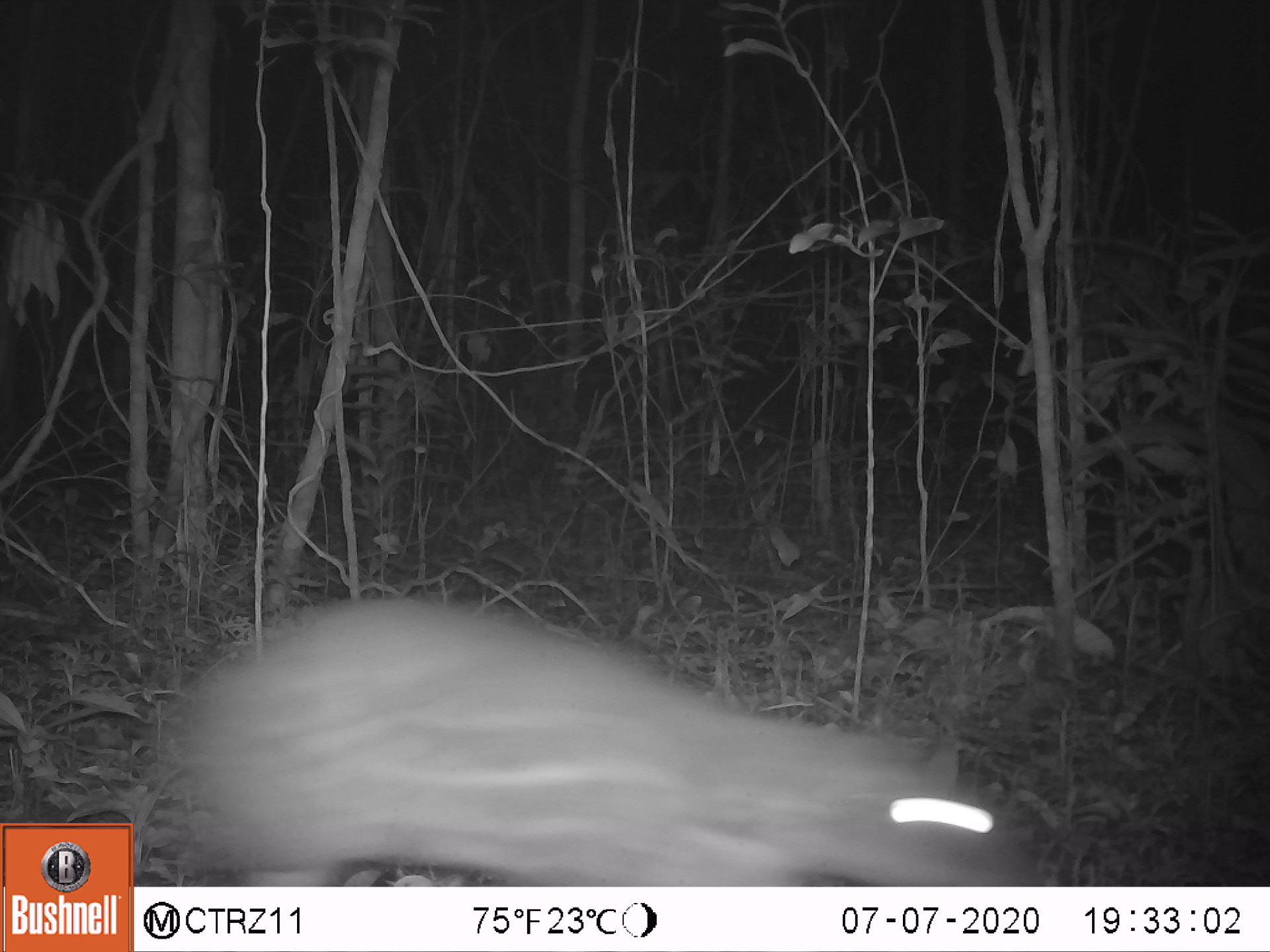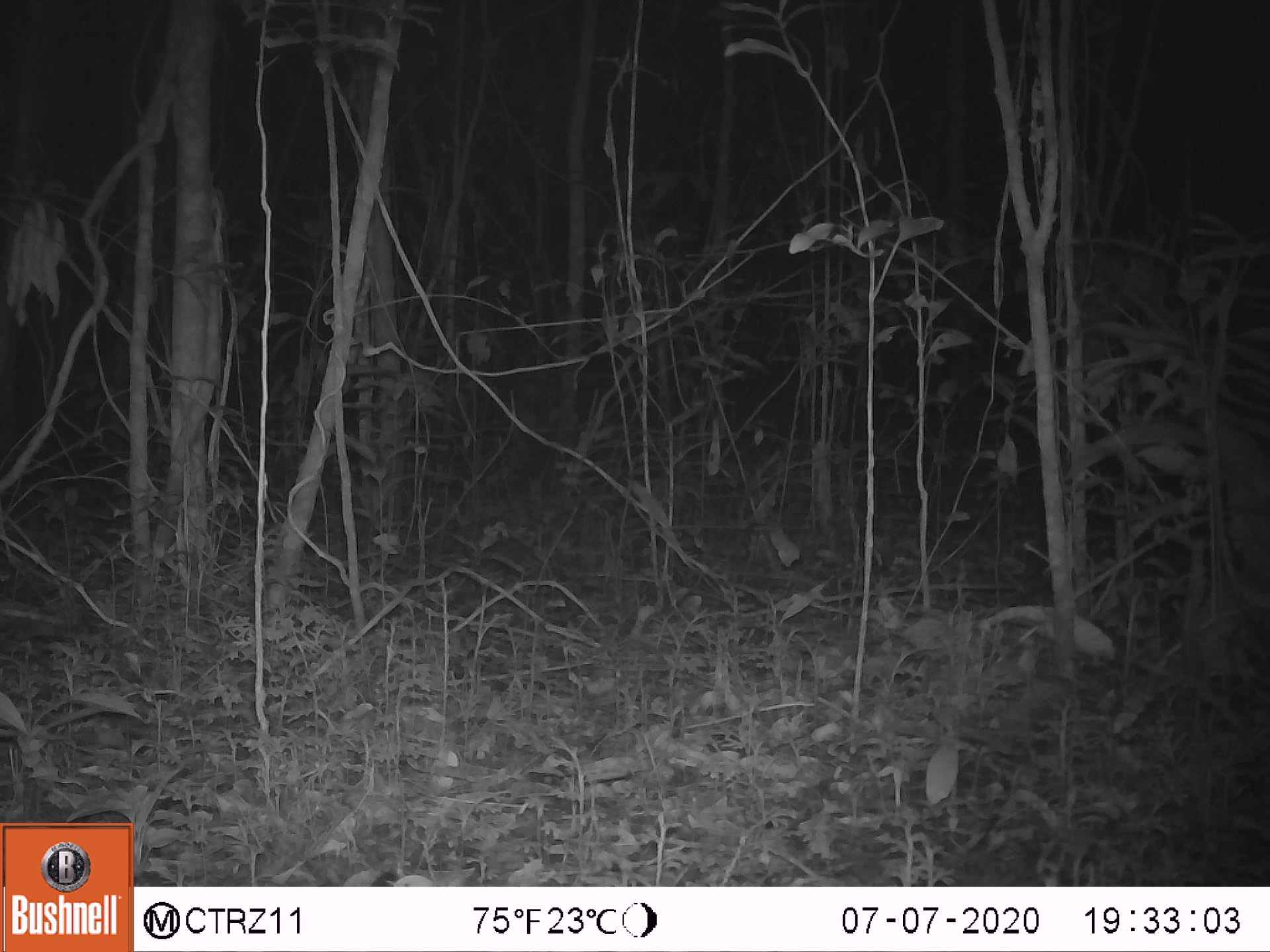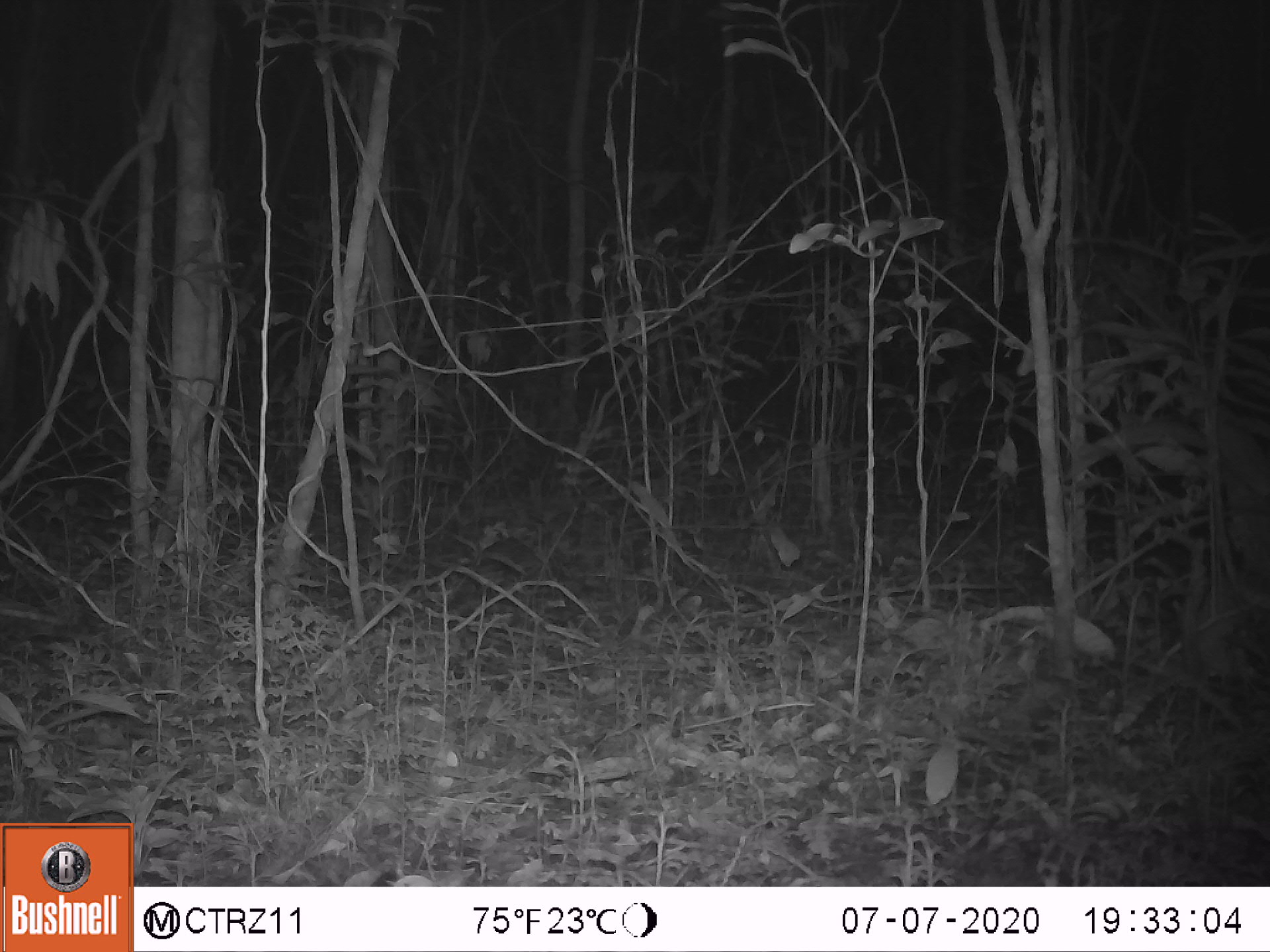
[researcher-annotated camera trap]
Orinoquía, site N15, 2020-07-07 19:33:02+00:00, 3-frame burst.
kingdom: Animalia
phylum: Chordata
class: Mammalia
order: Rodentia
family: Cuniculidae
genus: Cuniculus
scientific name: Cuniculus paca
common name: spotted paca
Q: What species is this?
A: Spotted paca (Cuniculus paca).